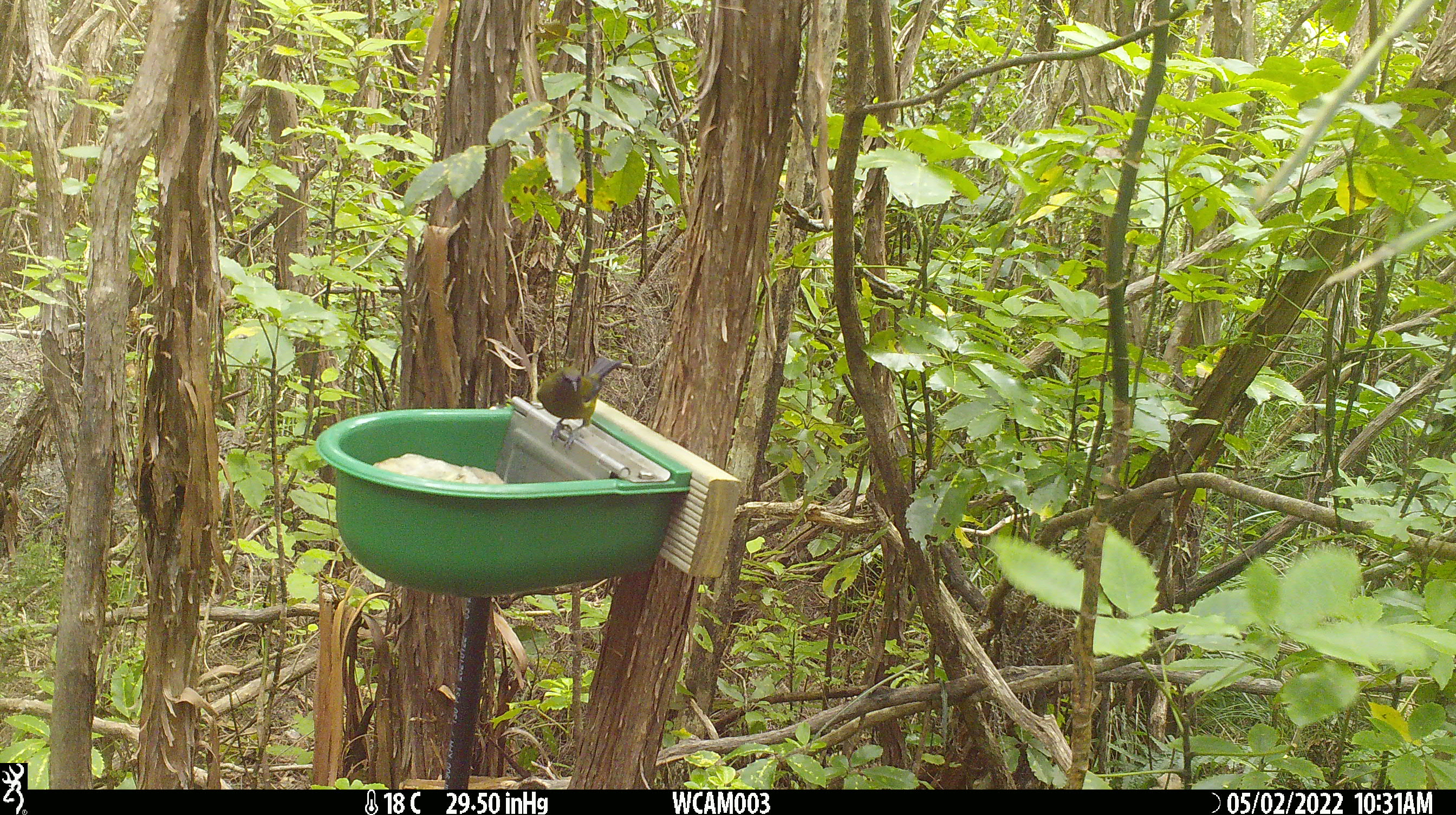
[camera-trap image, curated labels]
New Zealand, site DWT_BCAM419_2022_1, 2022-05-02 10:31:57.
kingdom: Animalia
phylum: Chordata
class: Aves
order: Passeriformes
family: Meliphagidae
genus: Anthornis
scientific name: Anthornis melanura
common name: new zealand bellbird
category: bellbird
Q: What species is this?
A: Bellbird (new zealand bellbird) (Anthornis melanura).